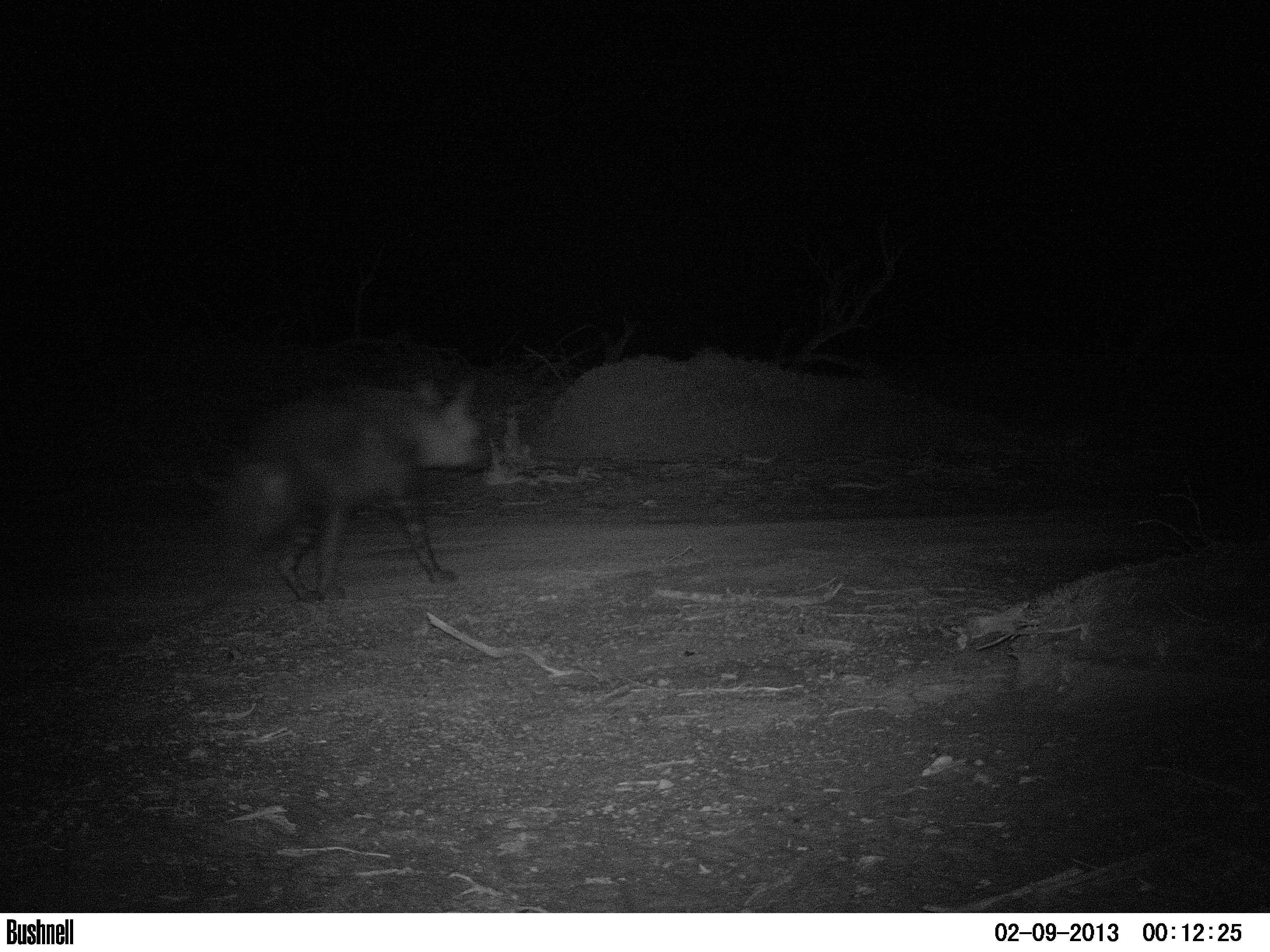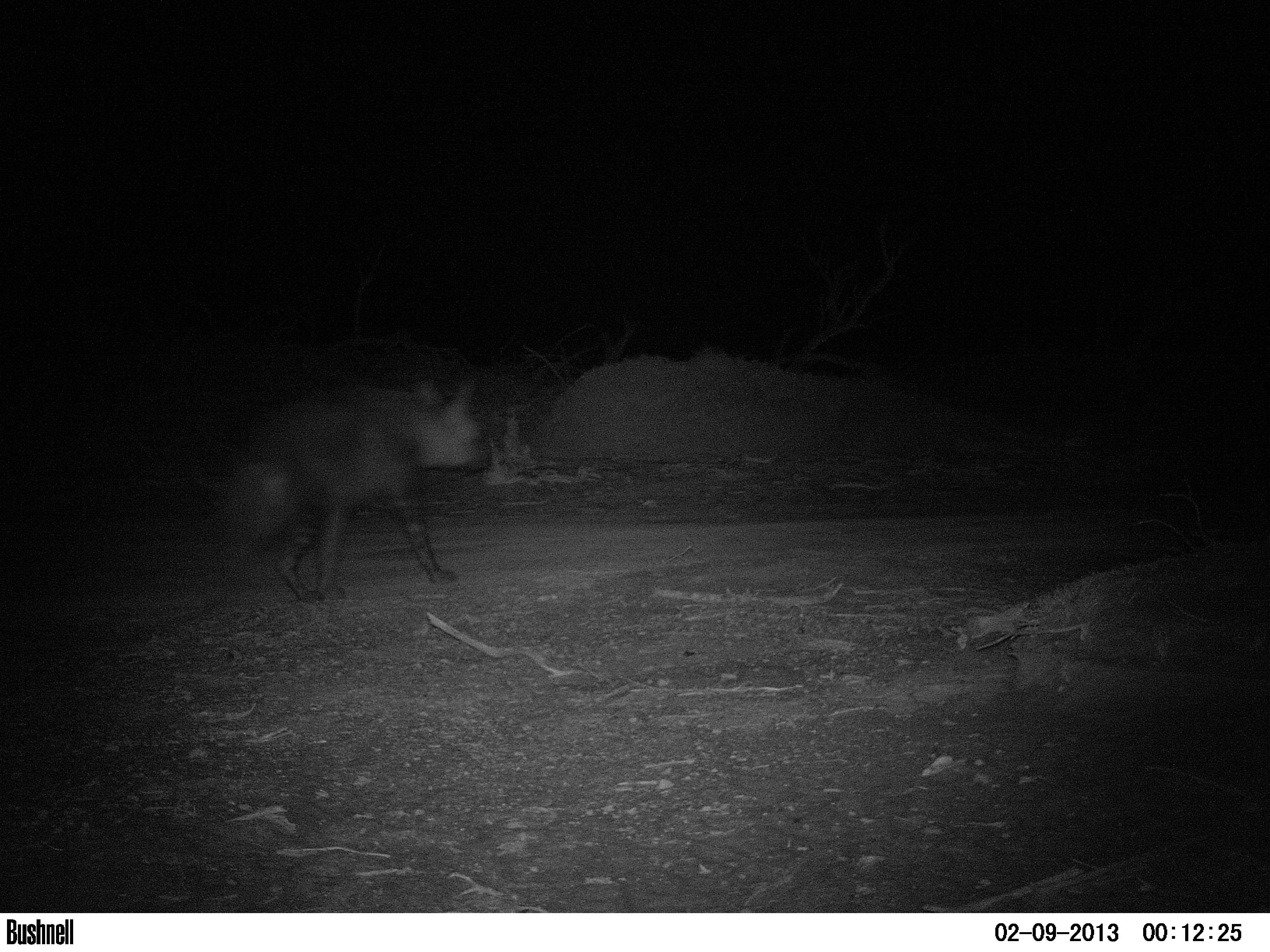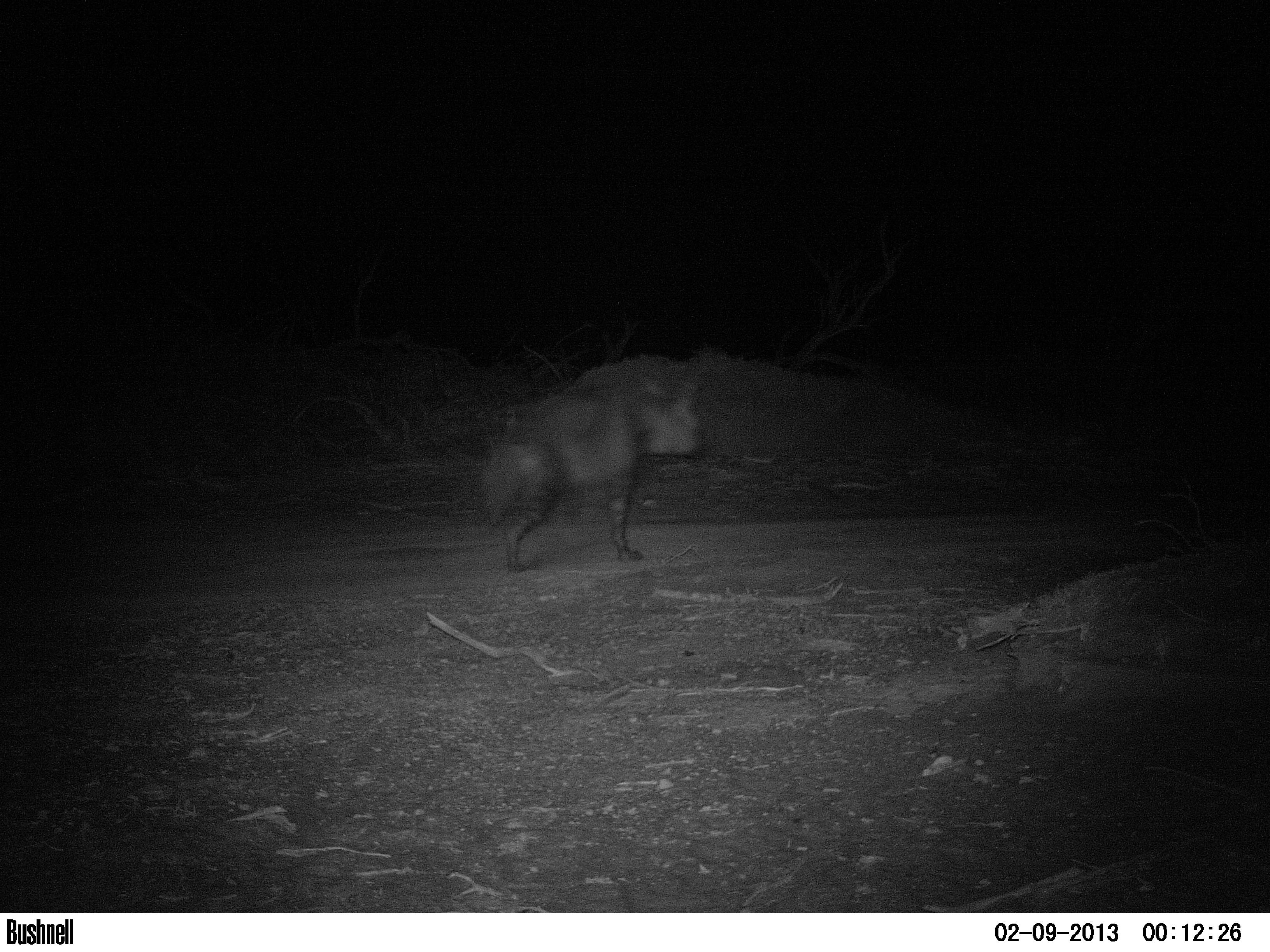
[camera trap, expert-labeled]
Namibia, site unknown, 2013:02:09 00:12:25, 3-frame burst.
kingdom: Animalia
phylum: Chordata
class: Mammalia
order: Carnivora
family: Hyaenidae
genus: Parahyaena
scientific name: Parahyaena brunnea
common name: brown hyena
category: hyaena brunnea